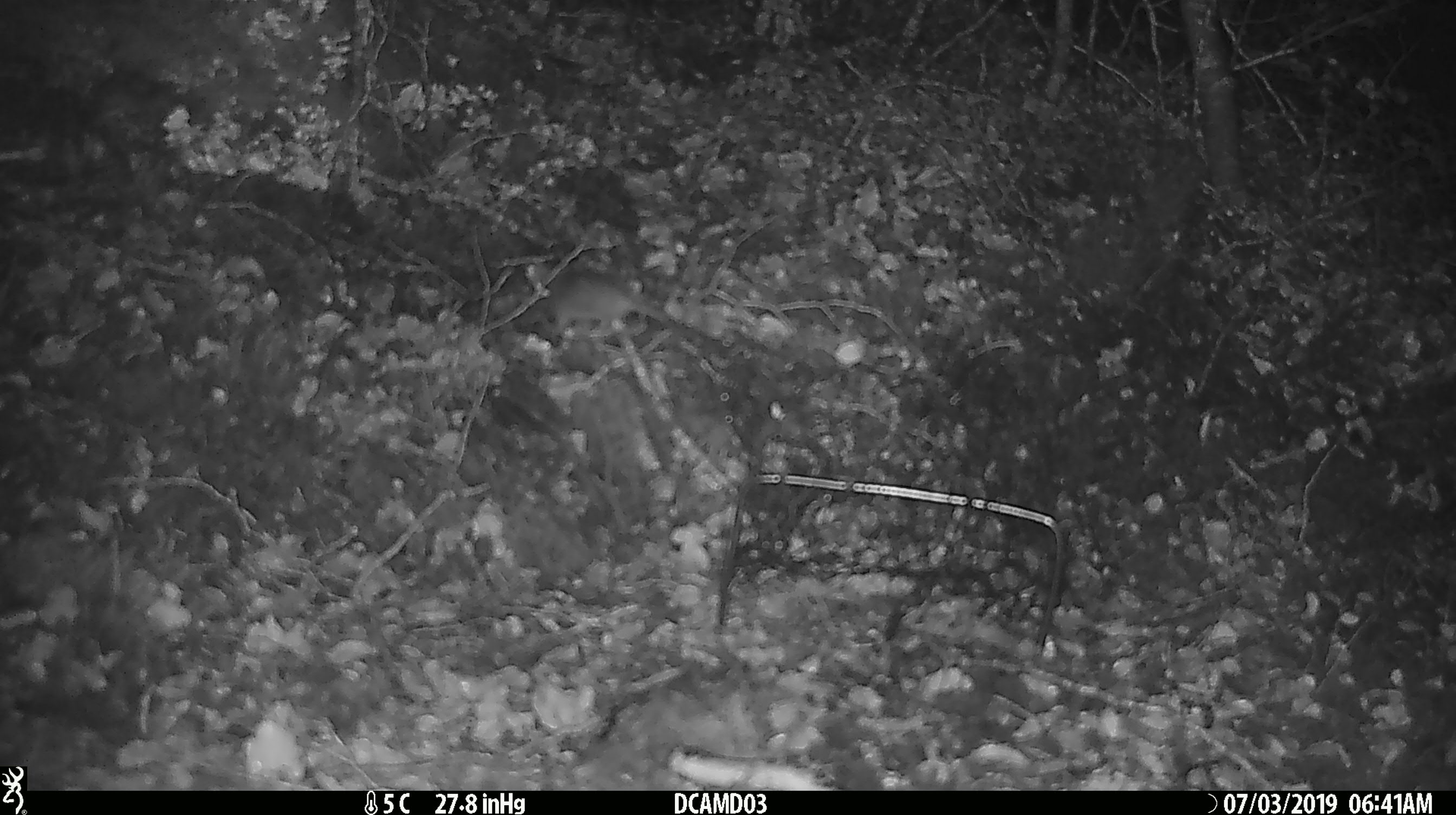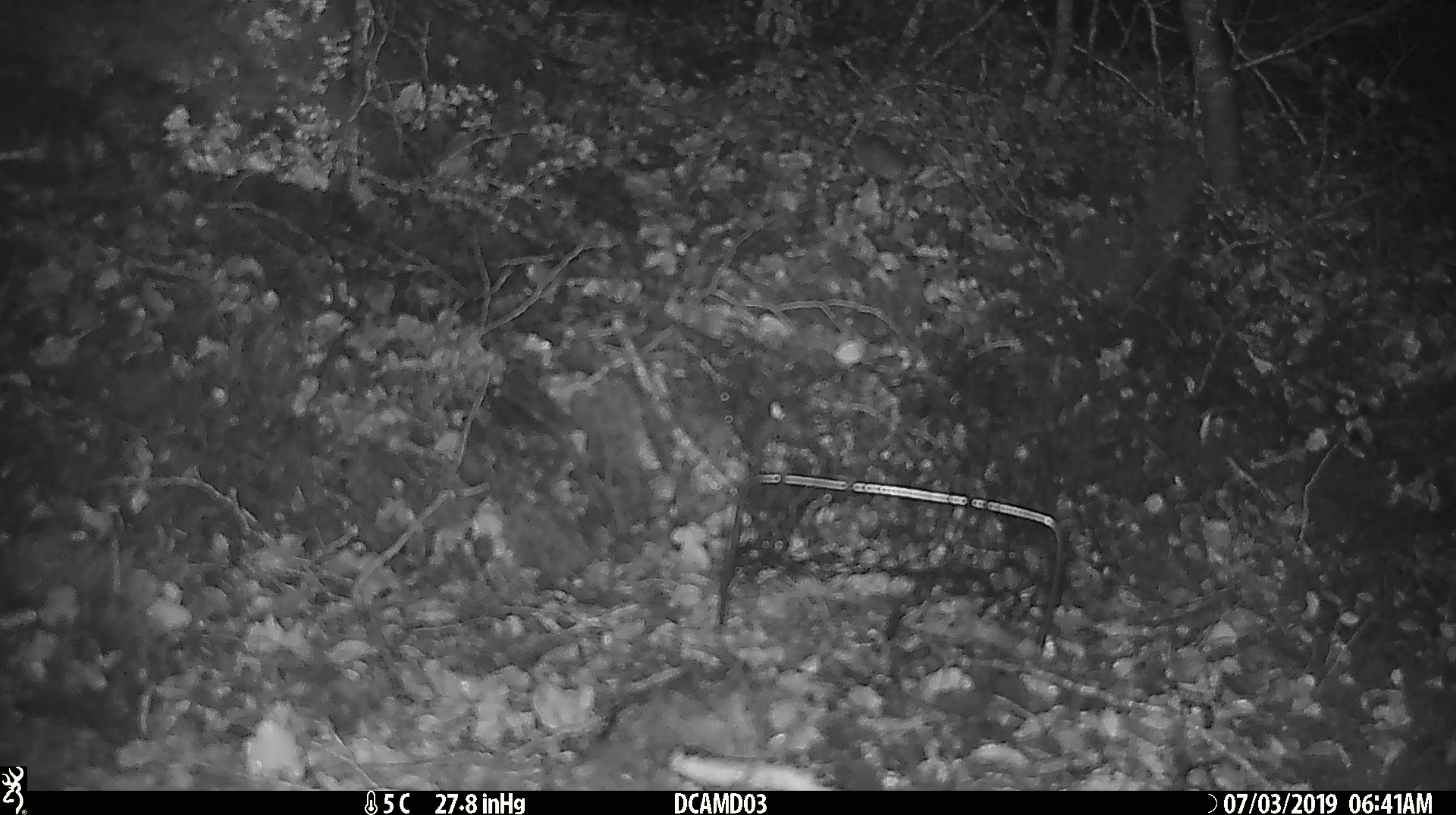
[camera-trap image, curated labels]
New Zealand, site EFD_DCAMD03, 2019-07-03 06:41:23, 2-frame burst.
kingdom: Animalia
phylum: Chordata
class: Mammalia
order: Rodentia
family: Muridae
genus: Mus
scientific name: Mus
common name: mouse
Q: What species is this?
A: Mouse (Mus).